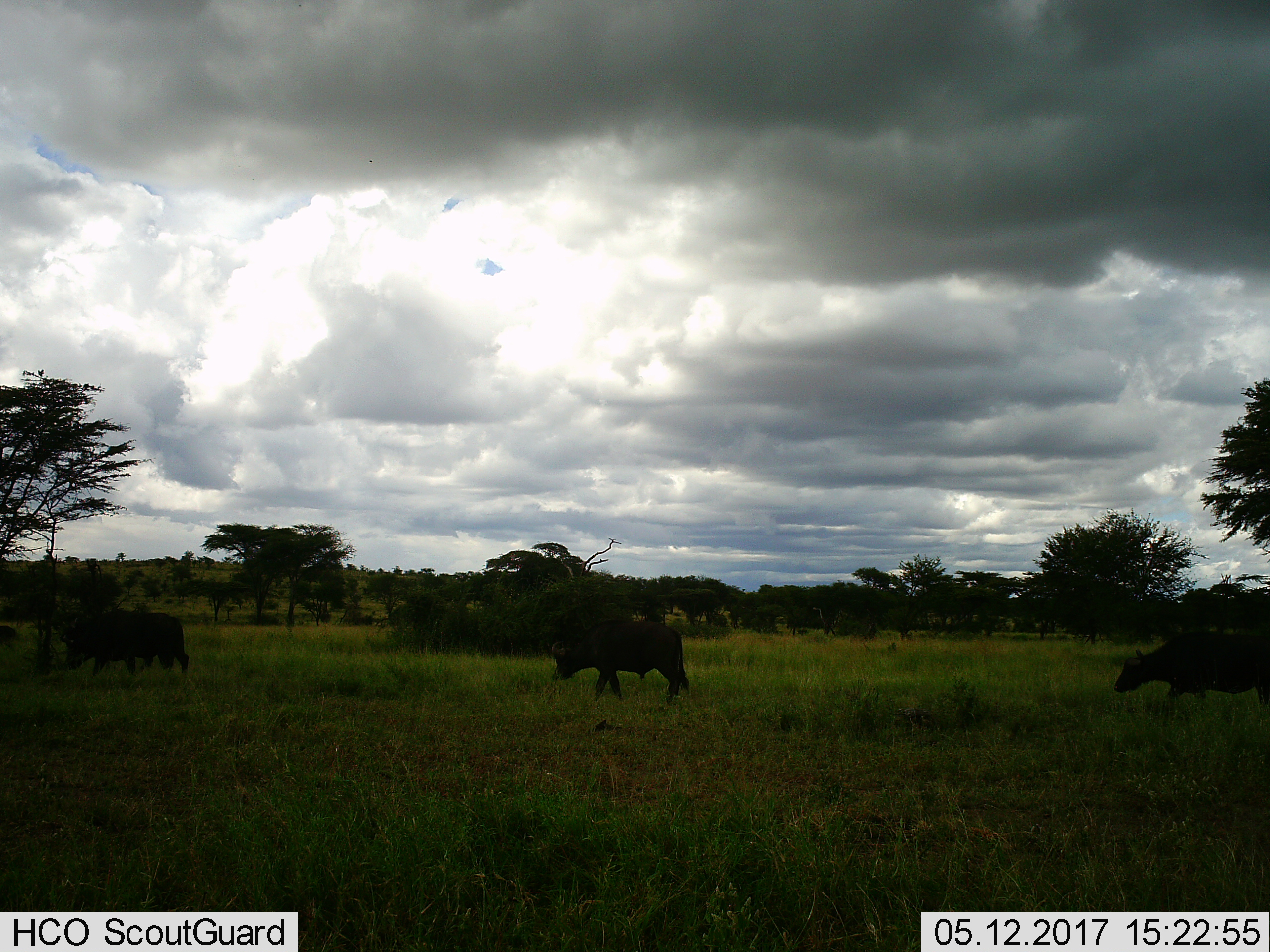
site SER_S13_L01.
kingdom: Animalia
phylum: Chordata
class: Mammalia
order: Artiodactyla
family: Bovidae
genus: Syncerus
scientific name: Syncerus caffer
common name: african buffalo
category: buffalo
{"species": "buffalo (african buffalo) (Syncerus caffer)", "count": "3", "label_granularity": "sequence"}